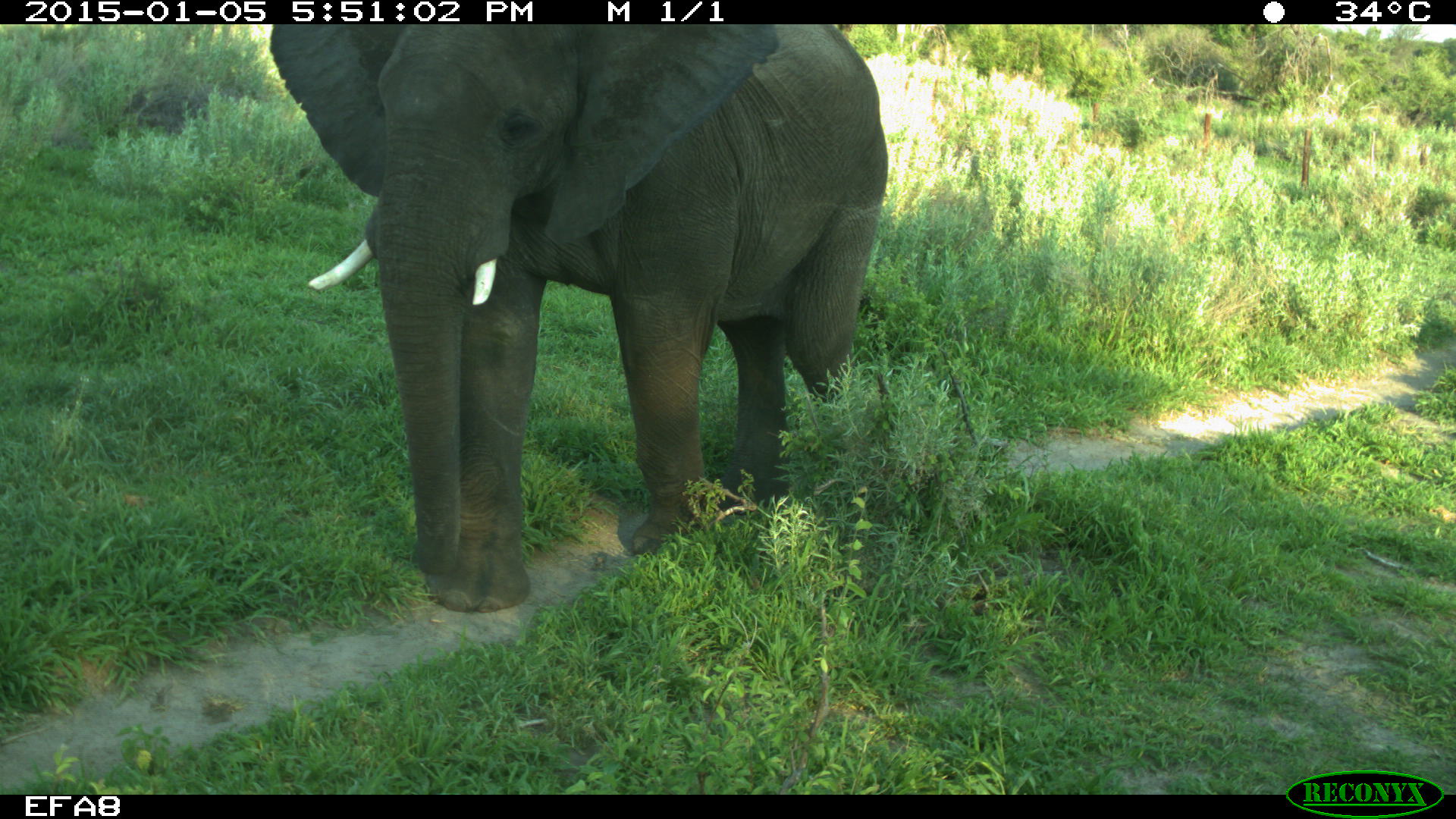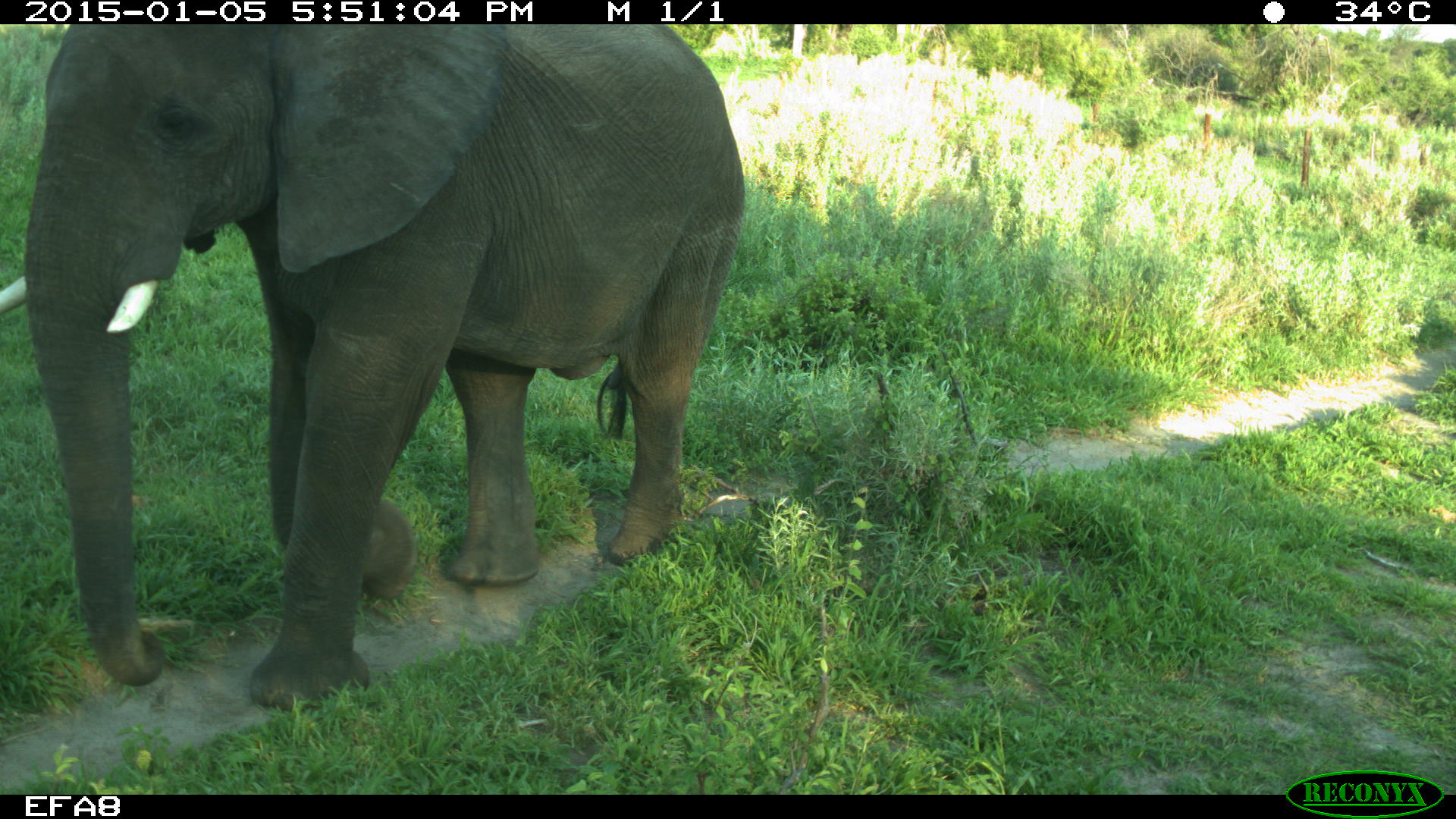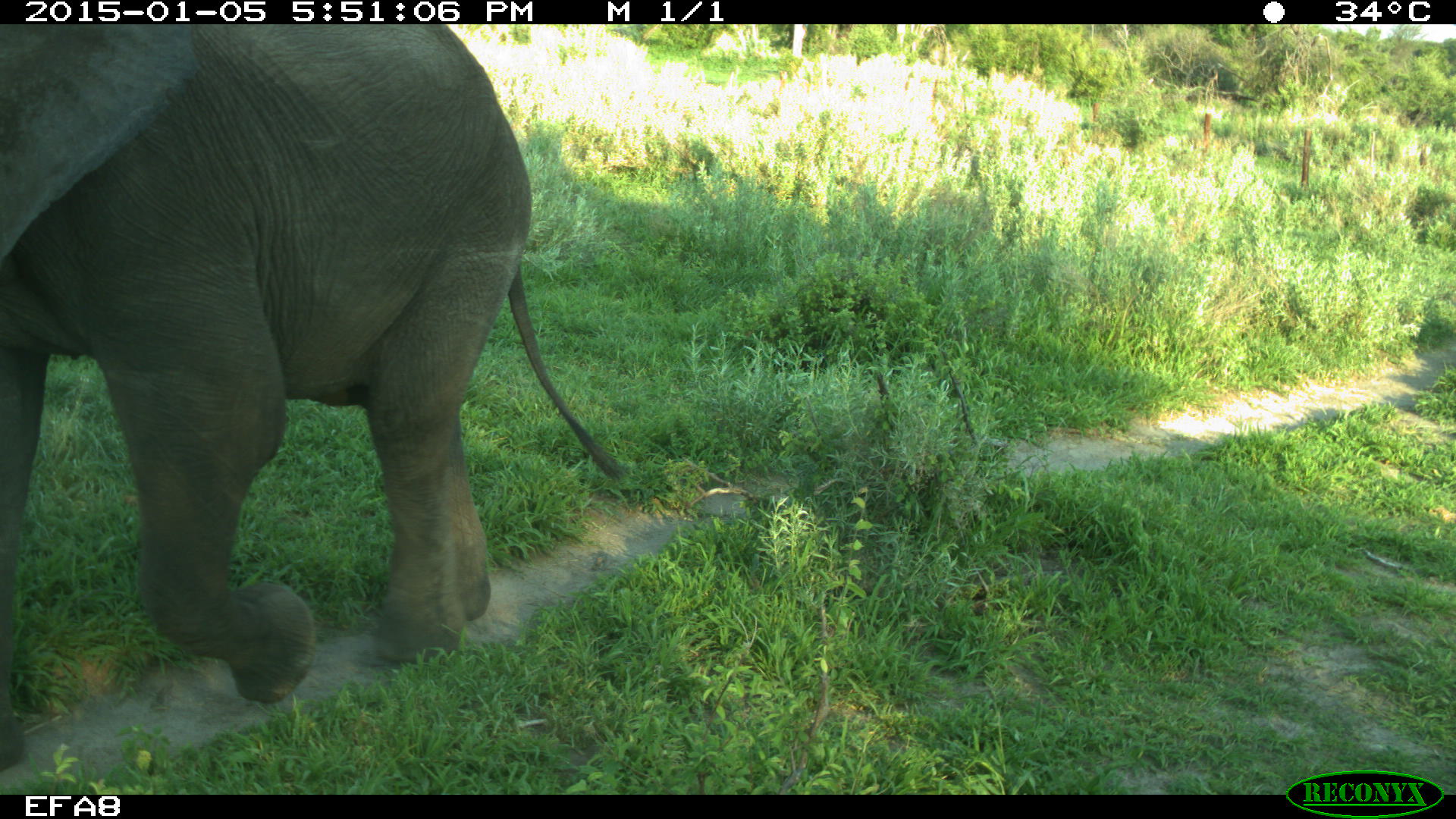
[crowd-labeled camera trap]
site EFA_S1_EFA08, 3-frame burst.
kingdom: Animalia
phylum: Chordata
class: Mammalia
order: Proboscidea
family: Elephantidae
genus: Loxodonta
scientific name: Loxodonta africana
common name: african bush elephant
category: elephant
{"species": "elephant (african bush elephant) (Loxodonta africana)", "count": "1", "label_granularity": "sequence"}